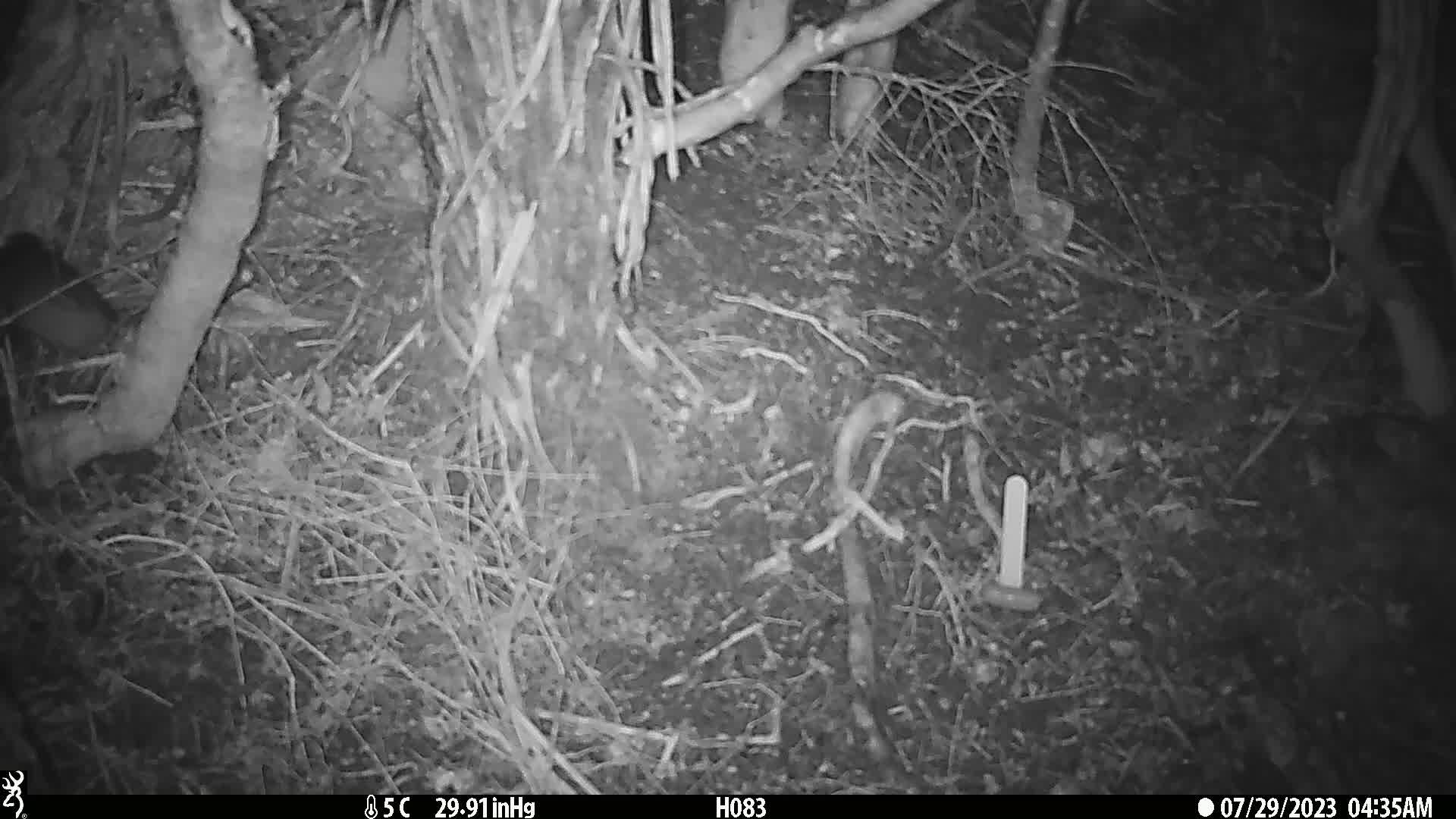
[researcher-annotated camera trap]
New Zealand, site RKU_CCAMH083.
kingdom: Animalia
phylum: Chordata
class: Mammalia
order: Rodentia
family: Muridae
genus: Rattus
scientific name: Rattus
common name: rat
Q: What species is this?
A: Rat (Rattus).